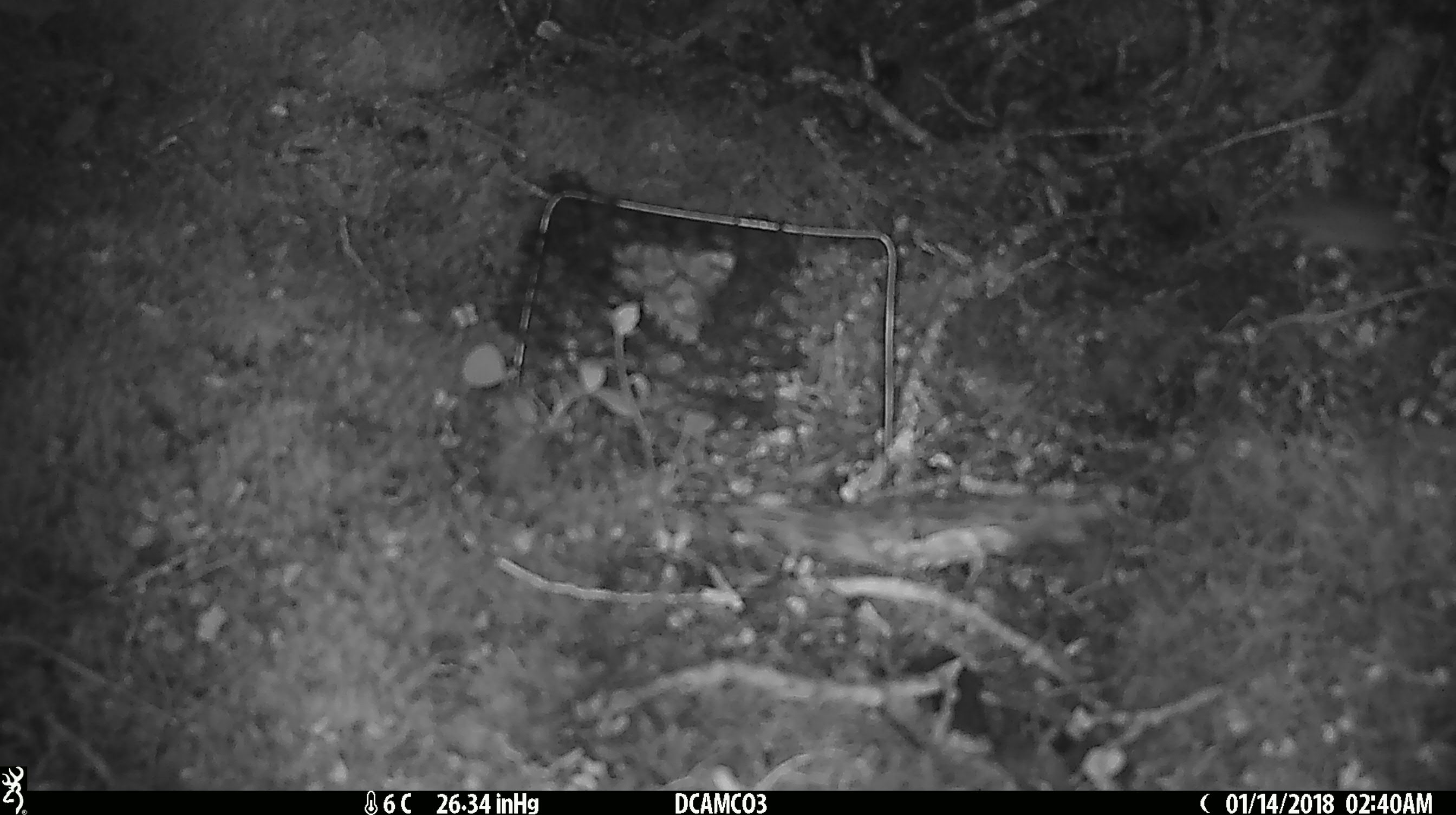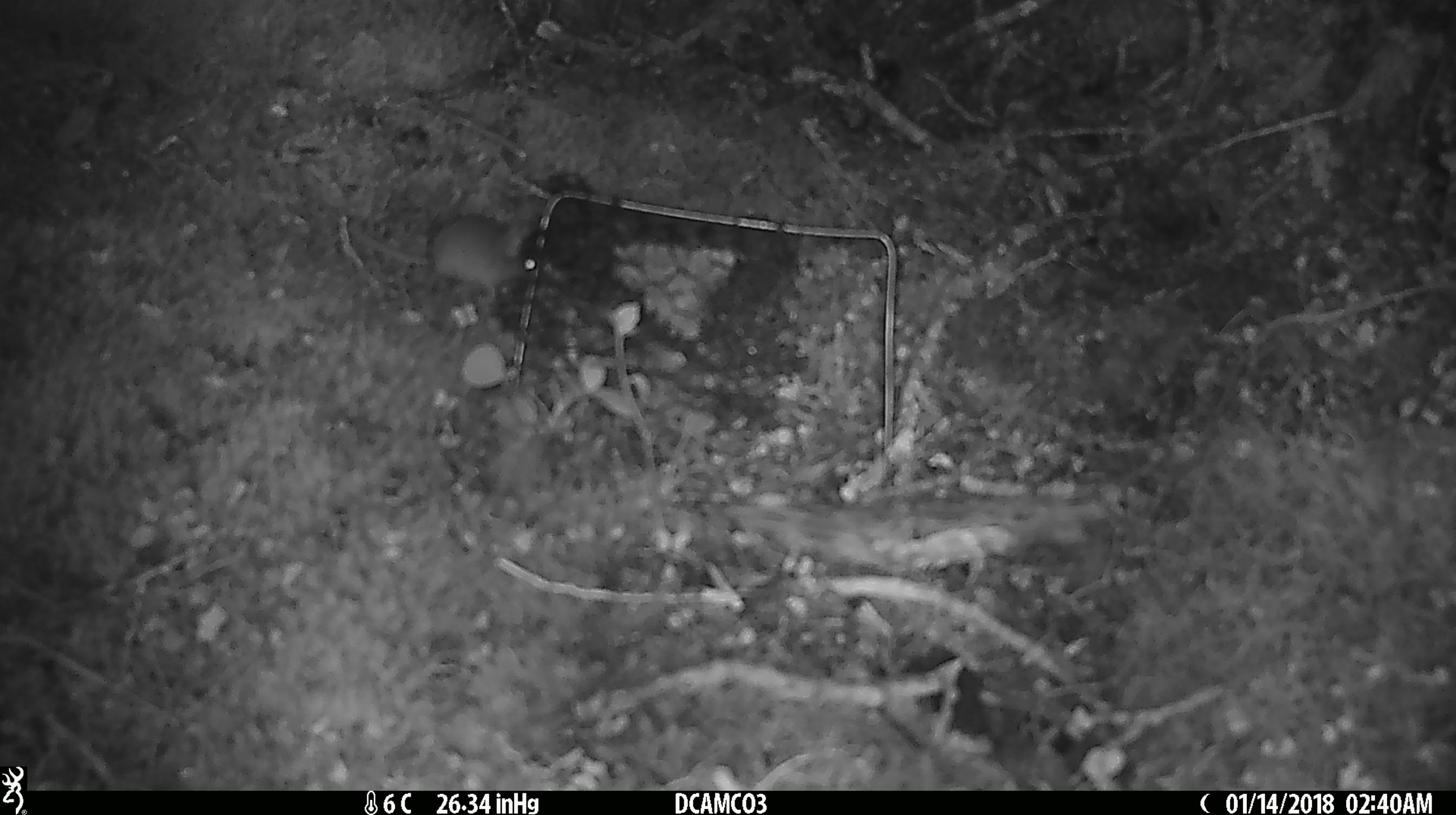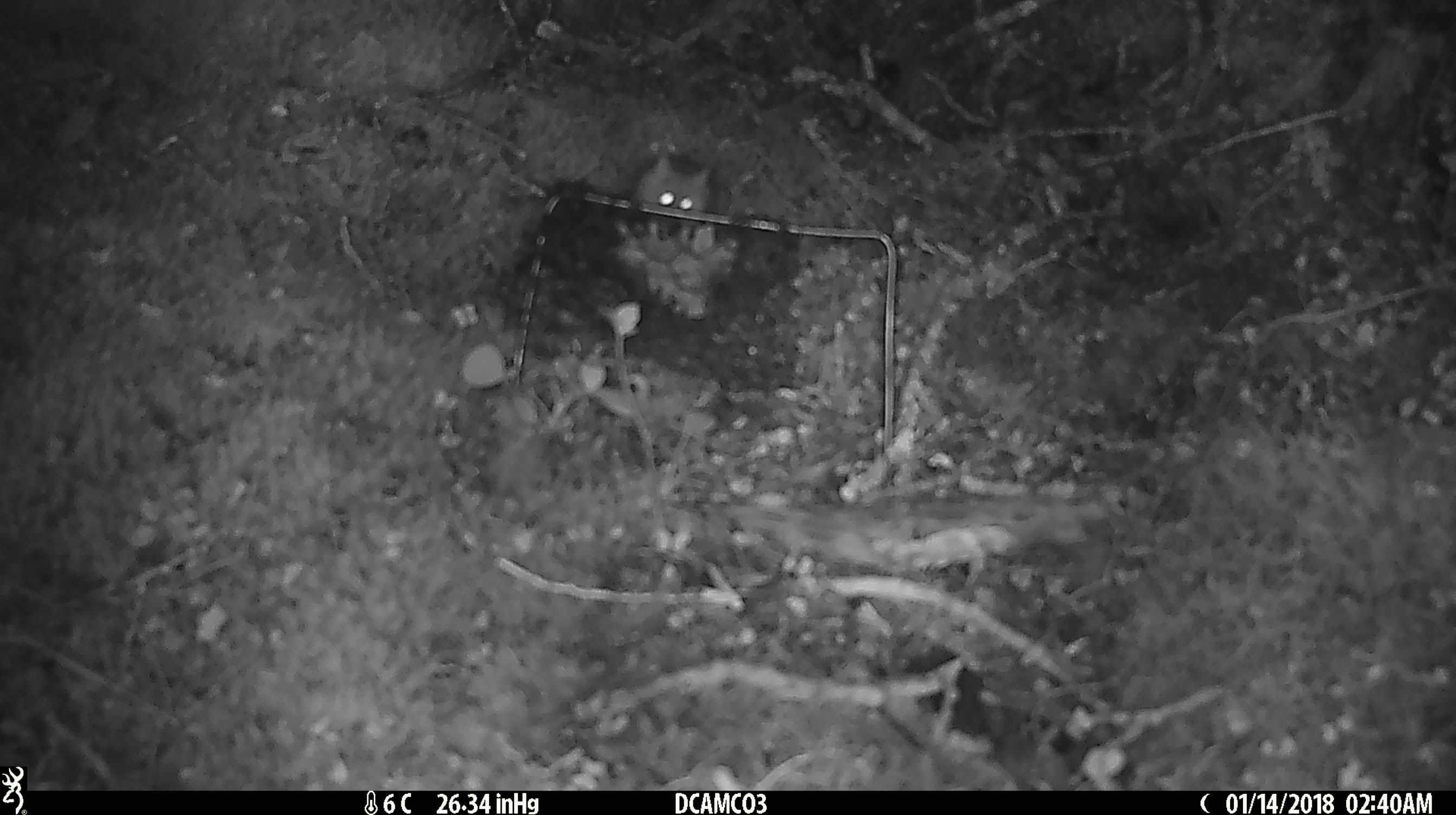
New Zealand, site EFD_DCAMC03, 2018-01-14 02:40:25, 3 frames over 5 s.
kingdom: Animalia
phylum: Chordata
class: Mammalia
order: Rodentia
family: Muridae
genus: Mus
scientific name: Mus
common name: mouse